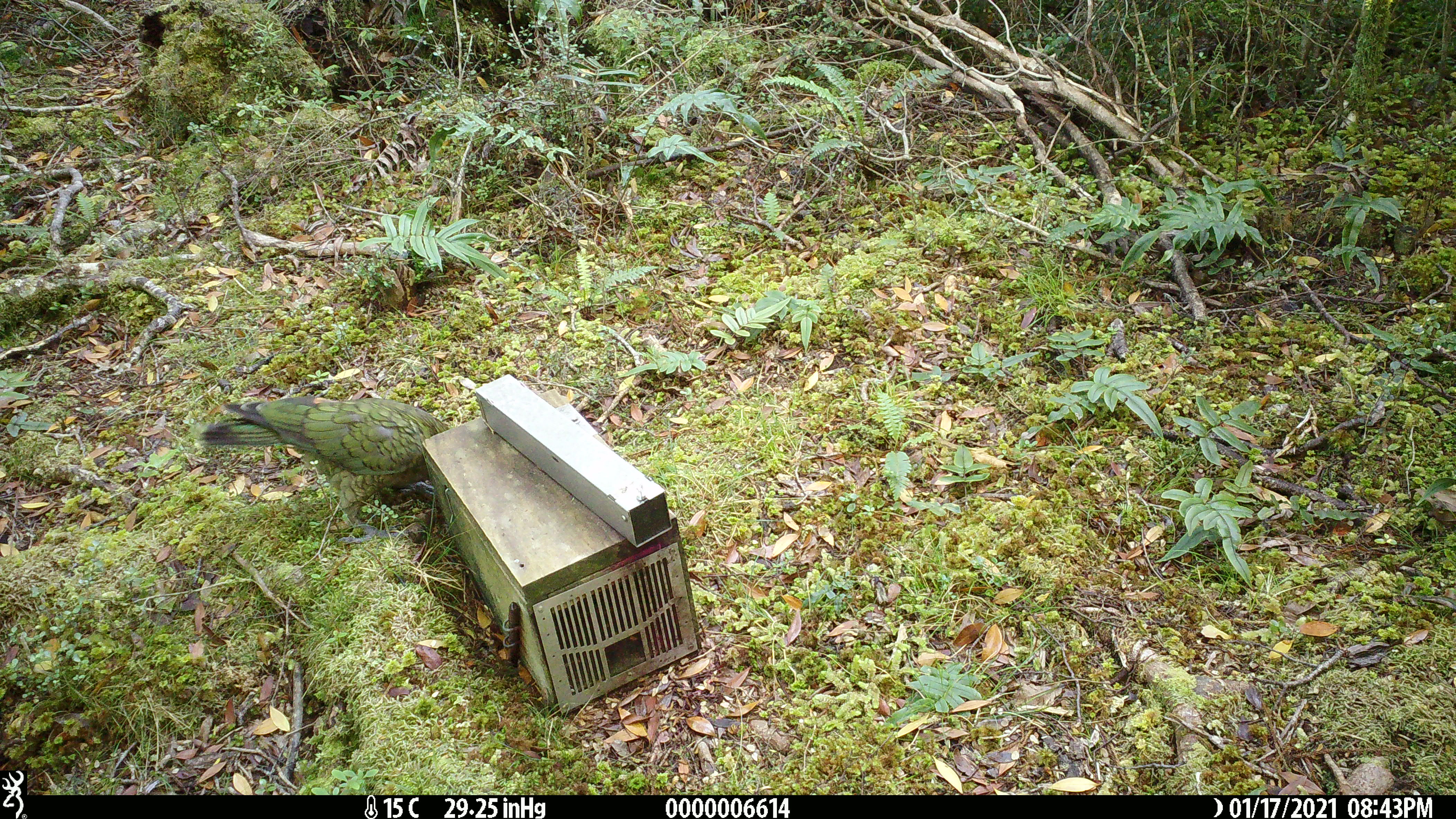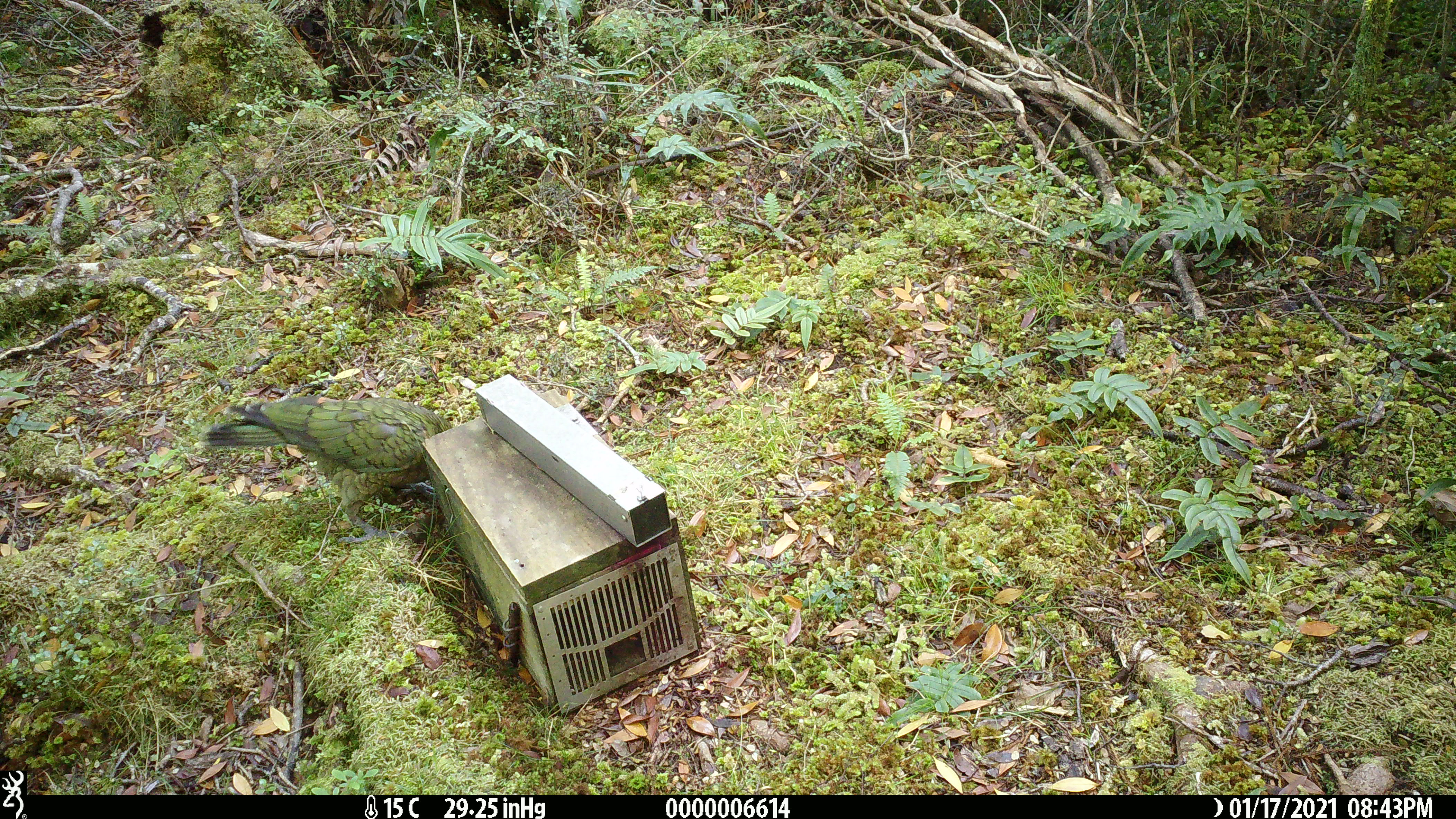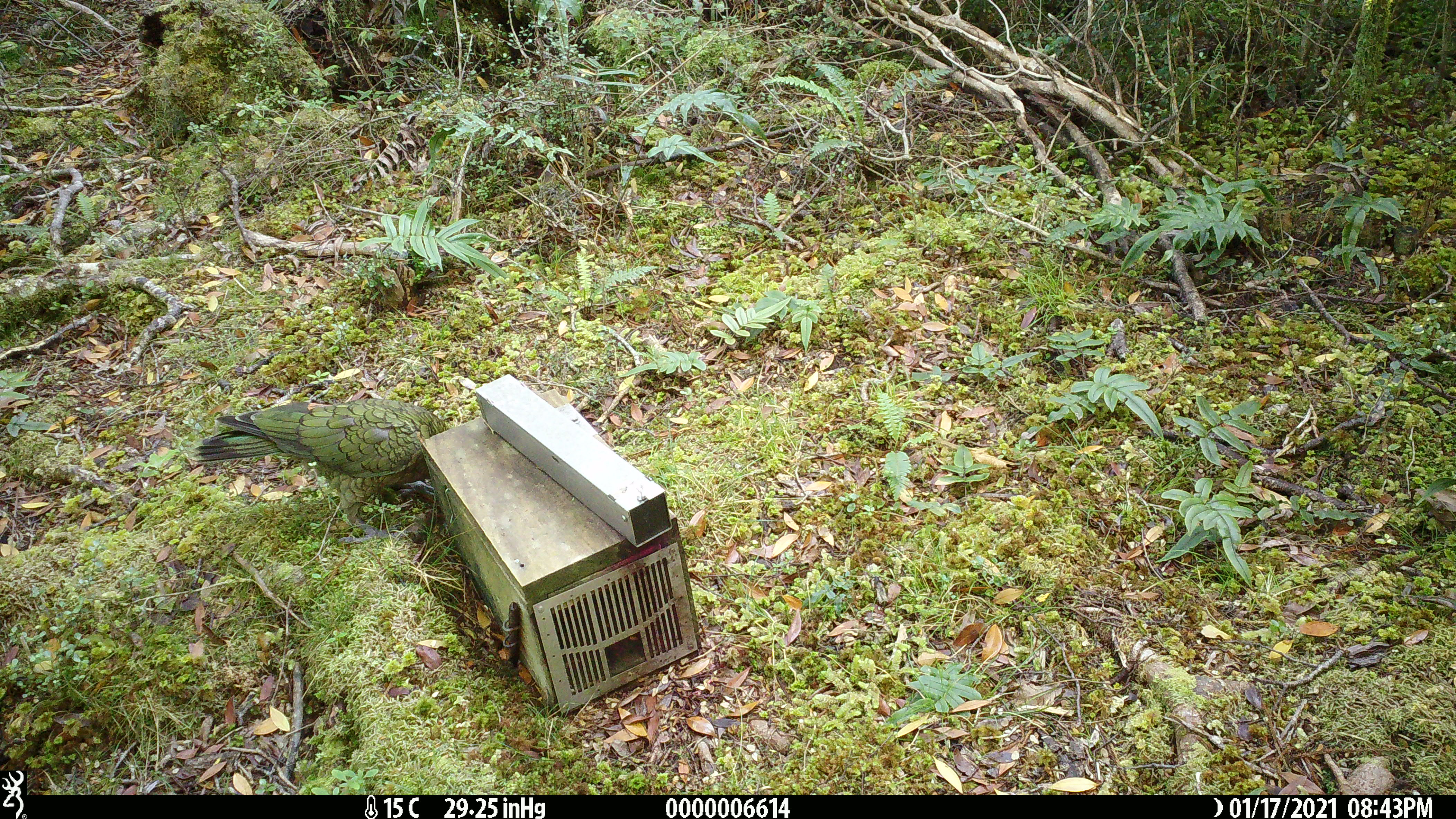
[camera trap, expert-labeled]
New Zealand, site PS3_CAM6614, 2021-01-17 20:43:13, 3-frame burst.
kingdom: Animalia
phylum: Chordata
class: Aves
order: Psittaciformes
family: Strigopidae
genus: Nestor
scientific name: Nestor notabilis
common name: kea